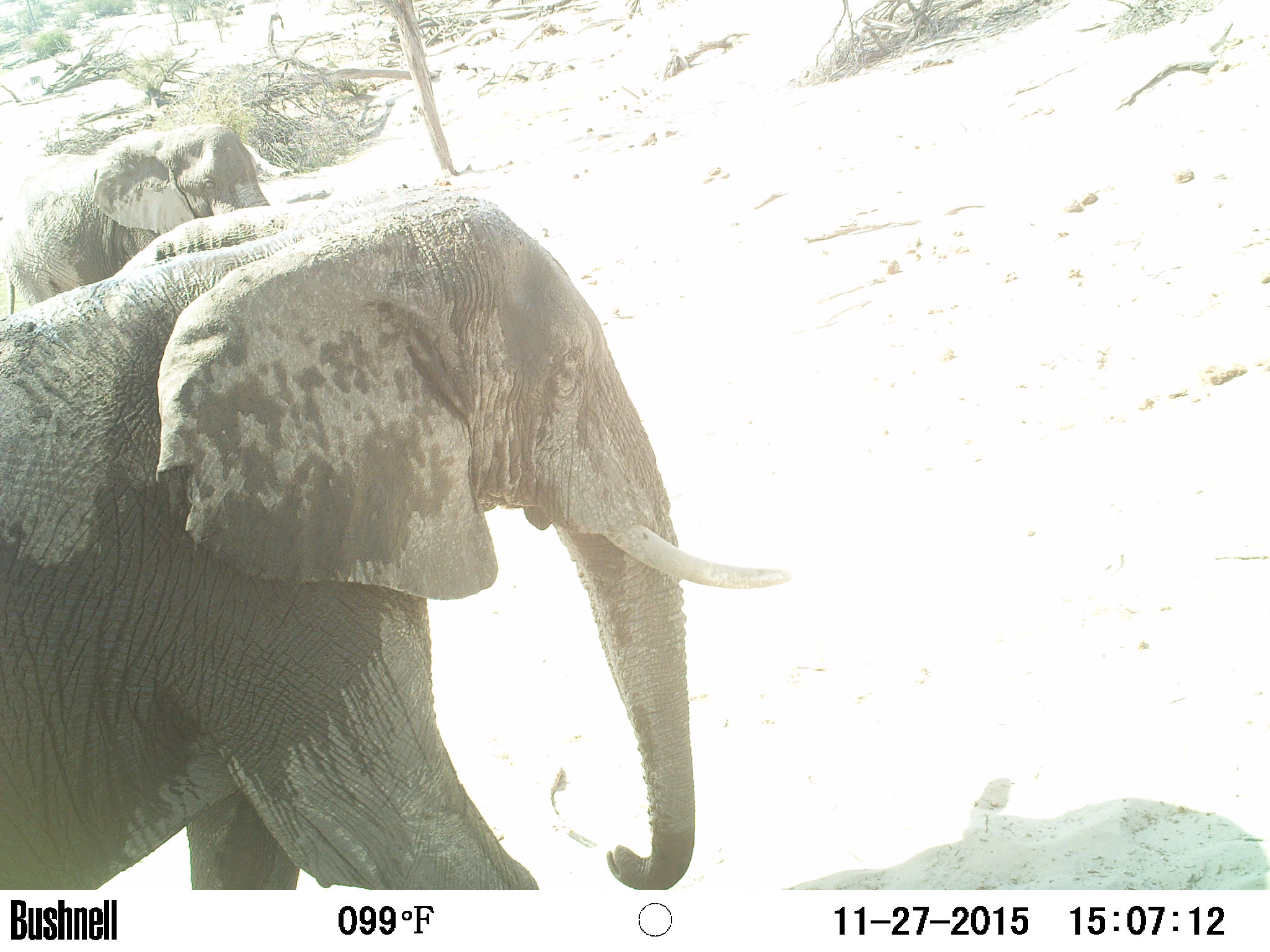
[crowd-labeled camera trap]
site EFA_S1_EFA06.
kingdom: Animalia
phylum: Chordata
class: Mammalia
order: Proboscidea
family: Elephantidae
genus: Loxodonta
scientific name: Loxodonta africana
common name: african bush elephant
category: elephant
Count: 2.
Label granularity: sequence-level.